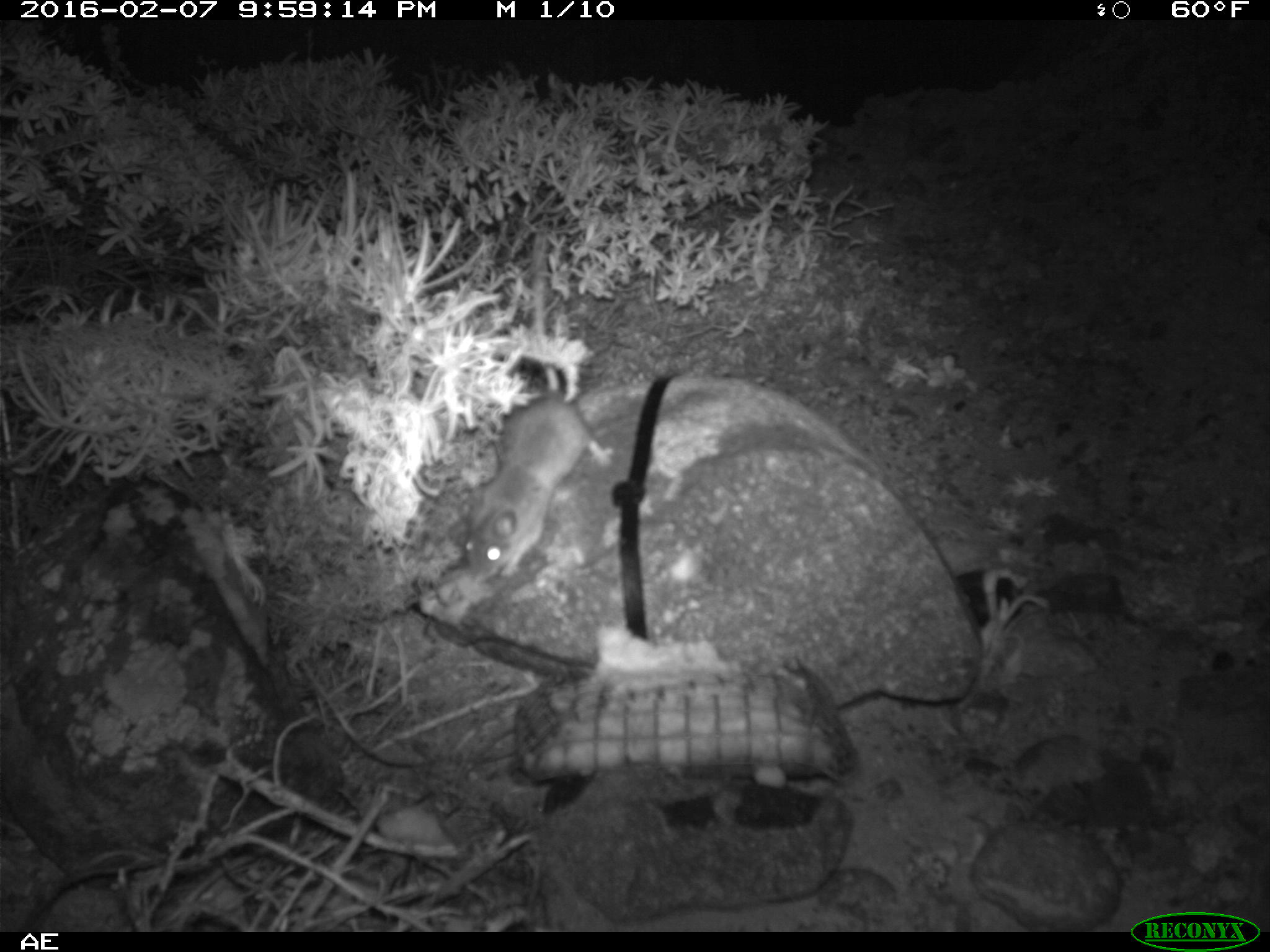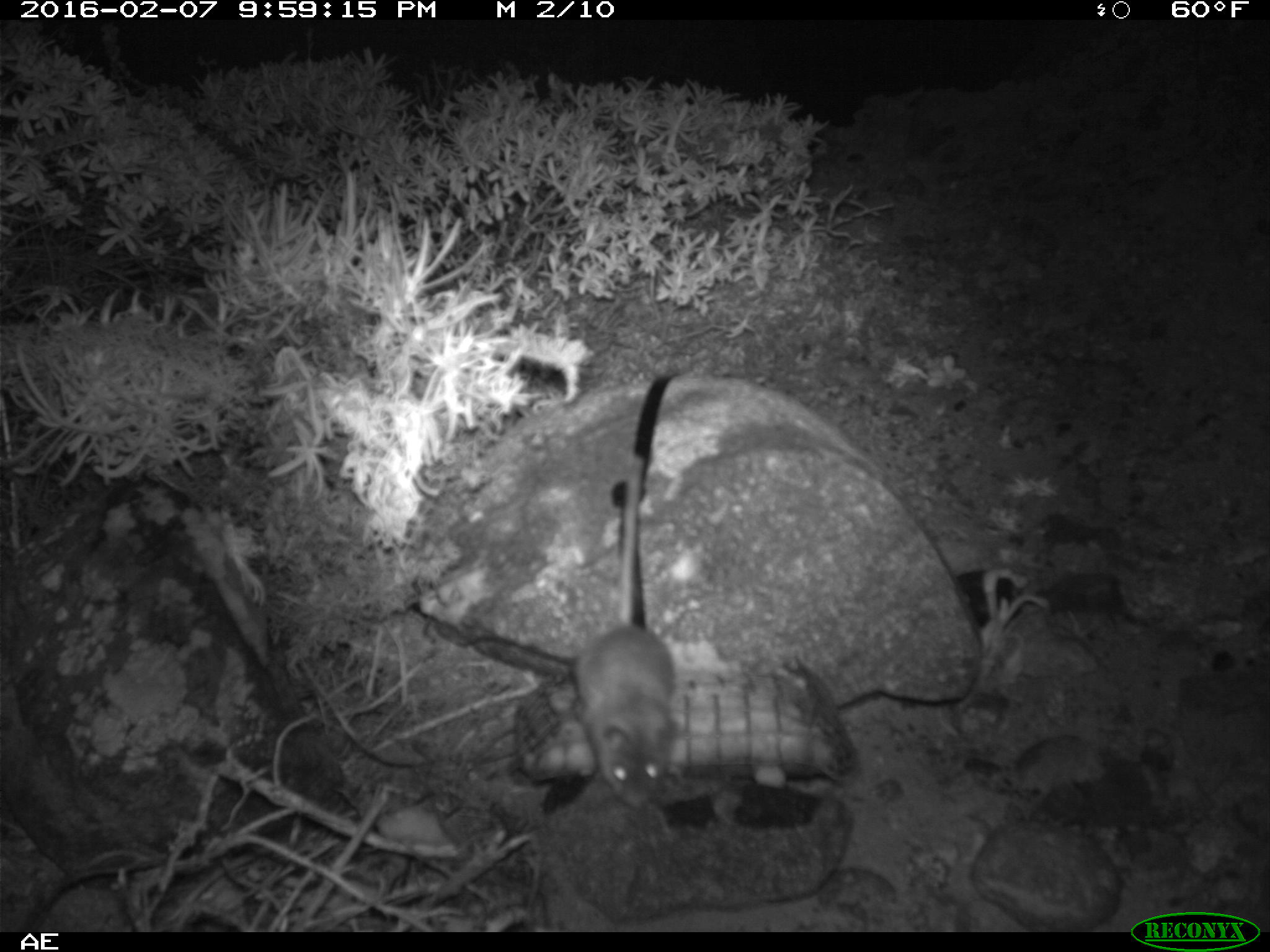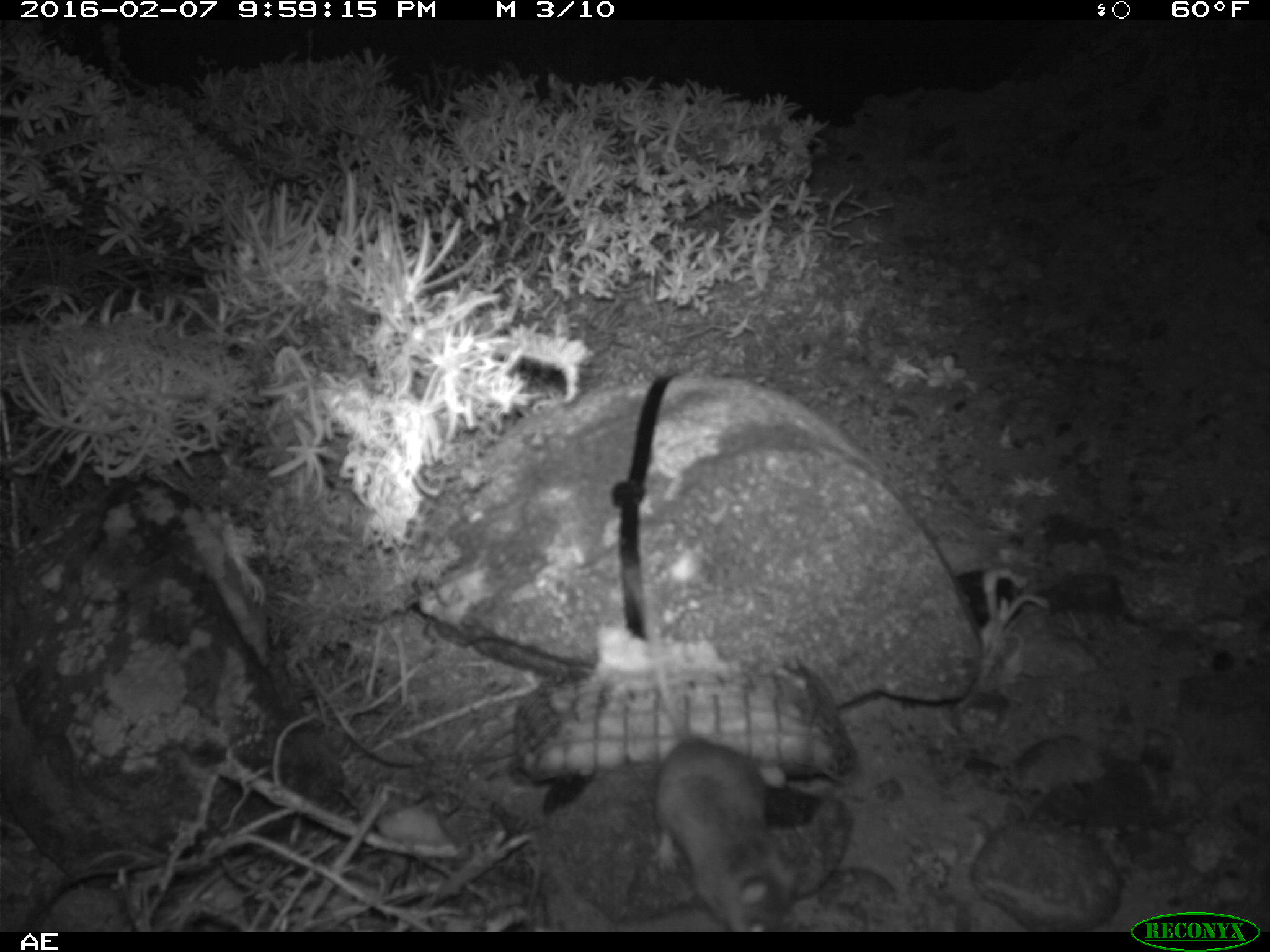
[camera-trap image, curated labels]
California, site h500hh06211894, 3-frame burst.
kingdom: Animalia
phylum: Chordata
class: Mammalia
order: Rodentia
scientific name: Rodentia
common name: rodent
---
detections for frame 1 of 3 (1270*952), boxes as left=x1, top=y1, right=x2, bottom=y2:
rodent: left=460, top=214, right=610, bottom=583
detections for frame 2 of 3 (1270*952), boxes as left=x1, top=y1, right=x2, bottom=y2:
rodent: left=572, top=451, right=674, bottom=811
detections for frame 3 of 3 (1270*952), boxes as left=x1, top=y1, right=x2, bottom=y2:
rodent: left=621, top=563, right=797, bottom=932